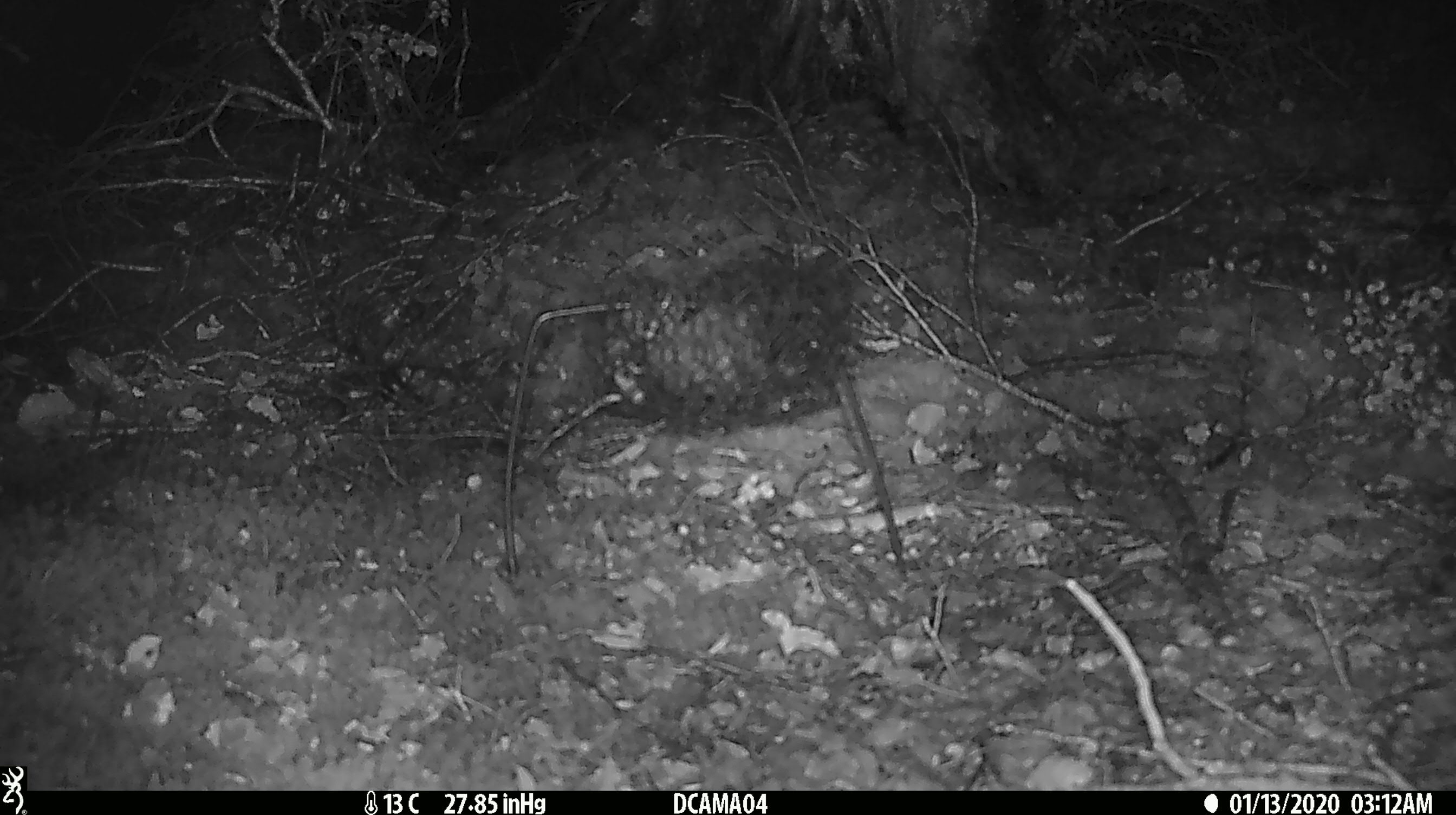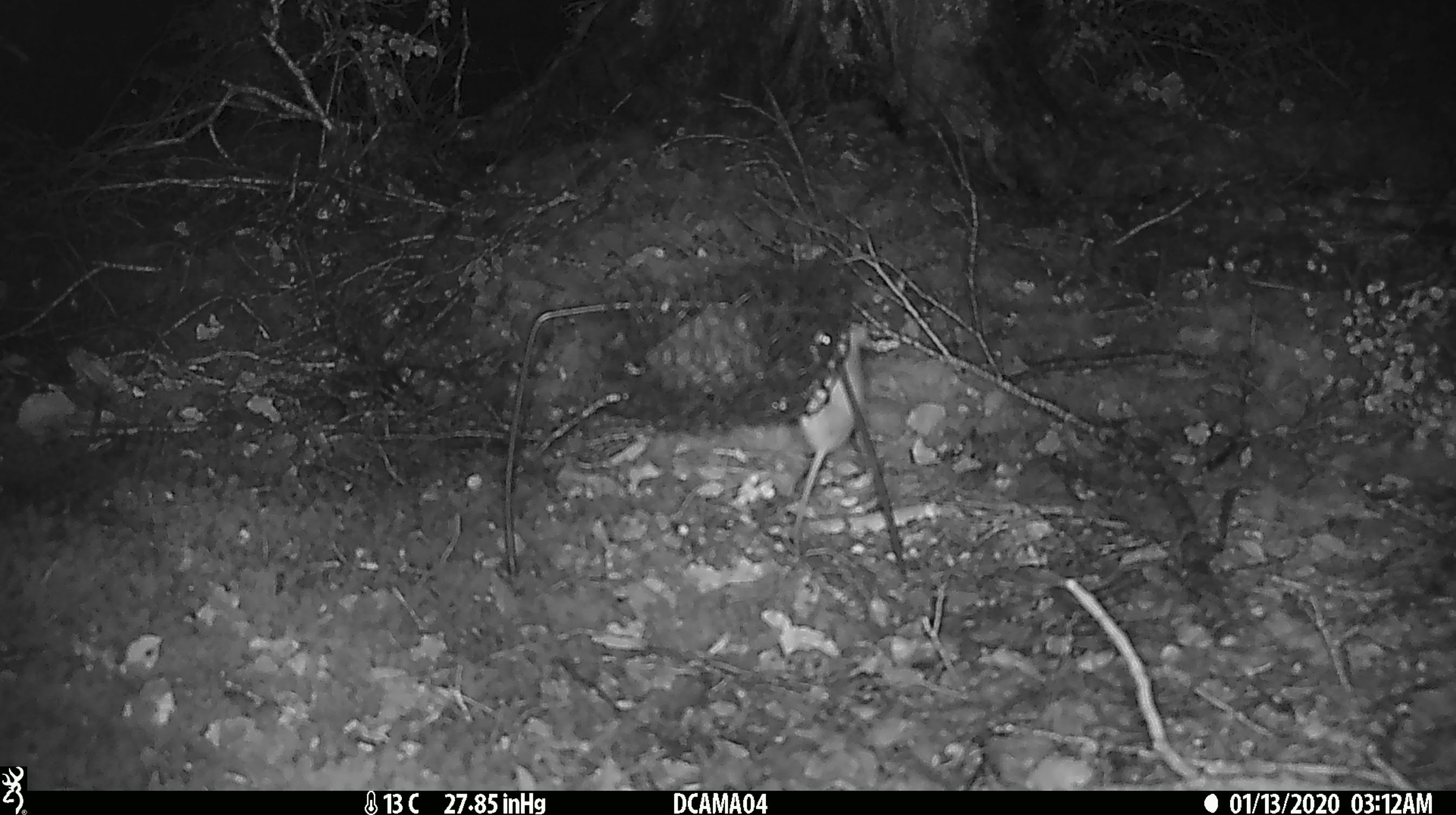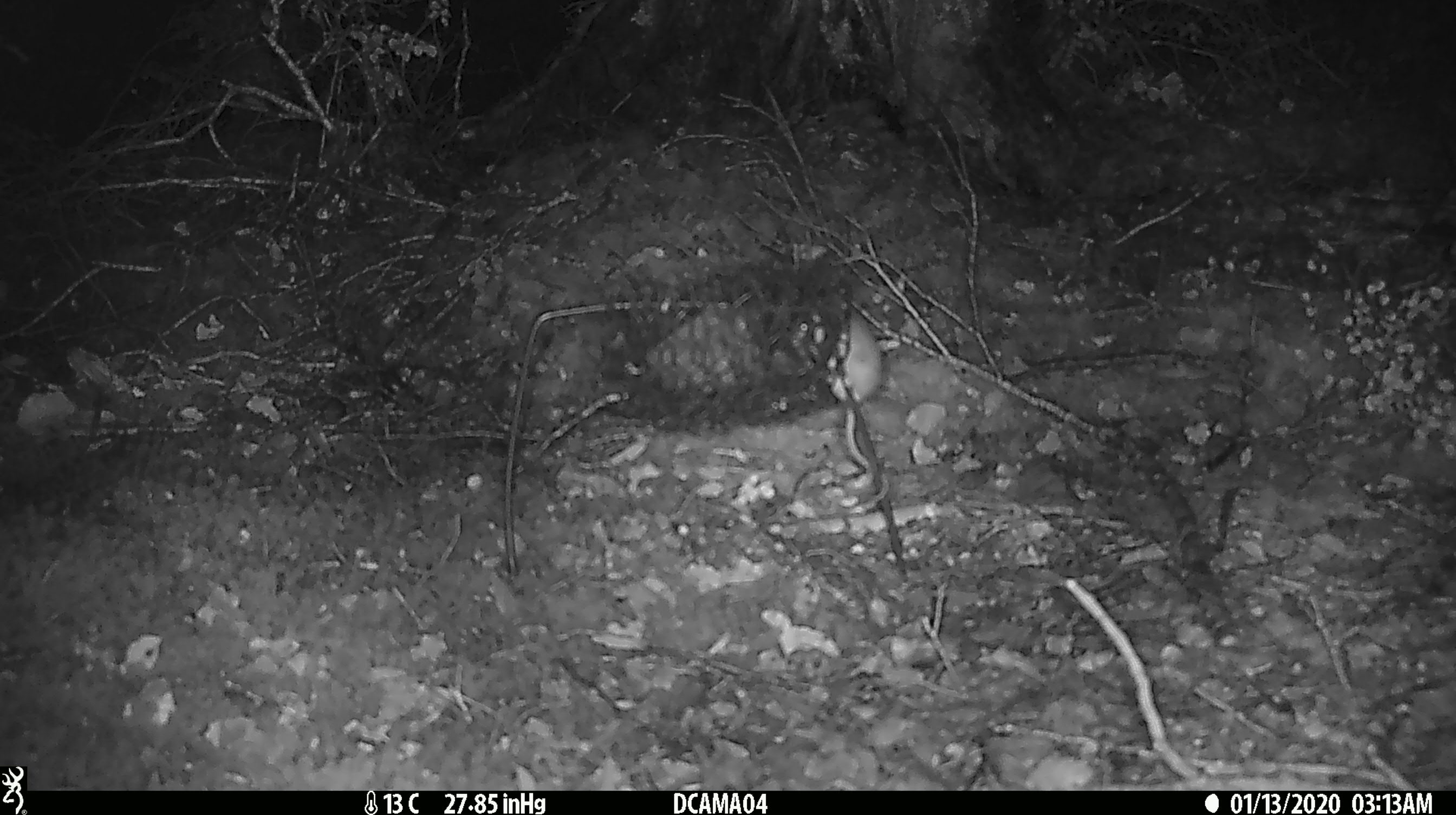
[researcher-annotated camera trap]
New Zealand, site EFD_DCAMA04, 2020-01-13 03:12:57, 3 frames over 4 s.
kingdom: Animalia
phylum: Chordata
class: Mammalia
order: Rodentia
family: Muridae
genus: Mus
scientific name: Mus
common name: mouse